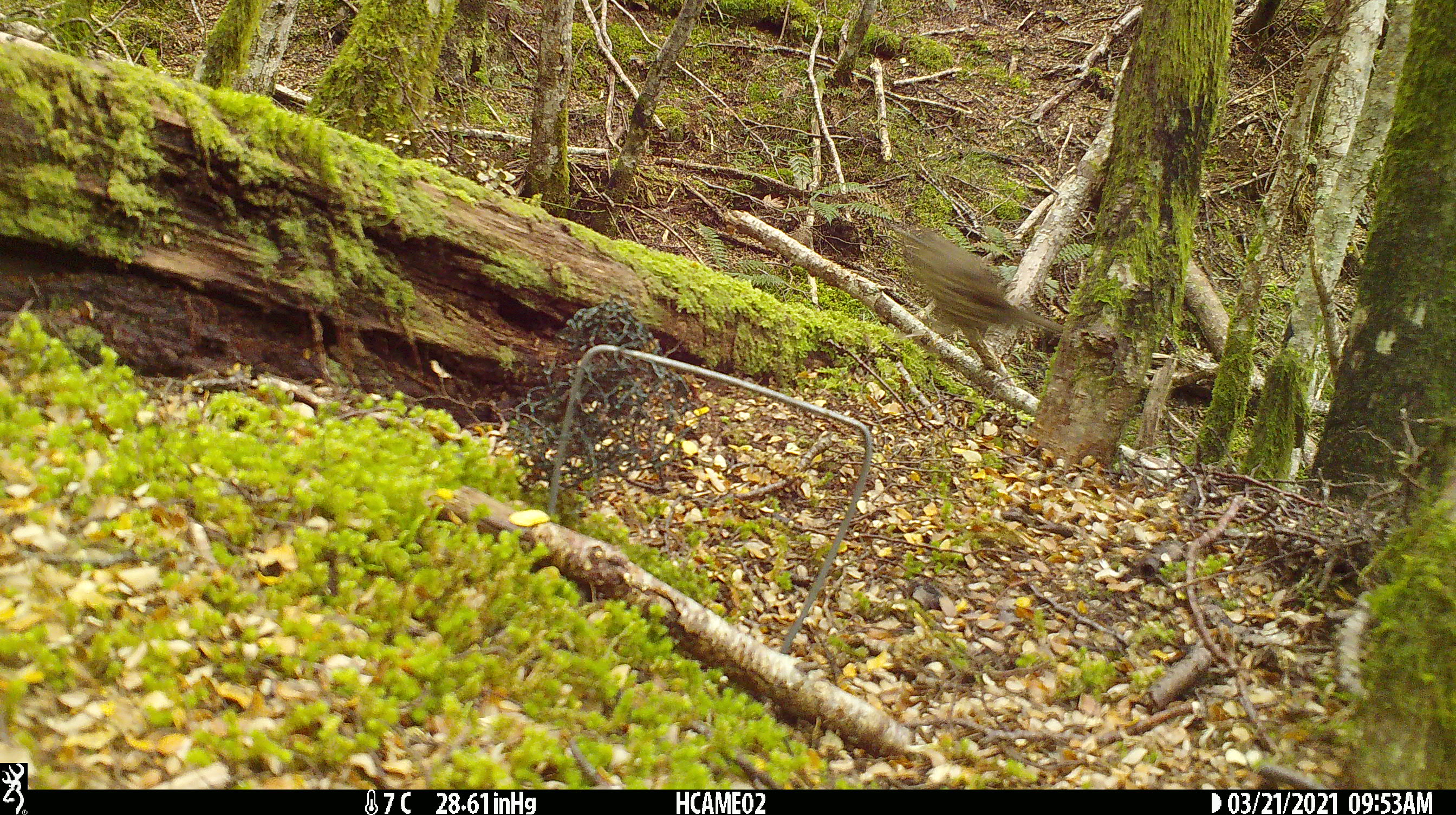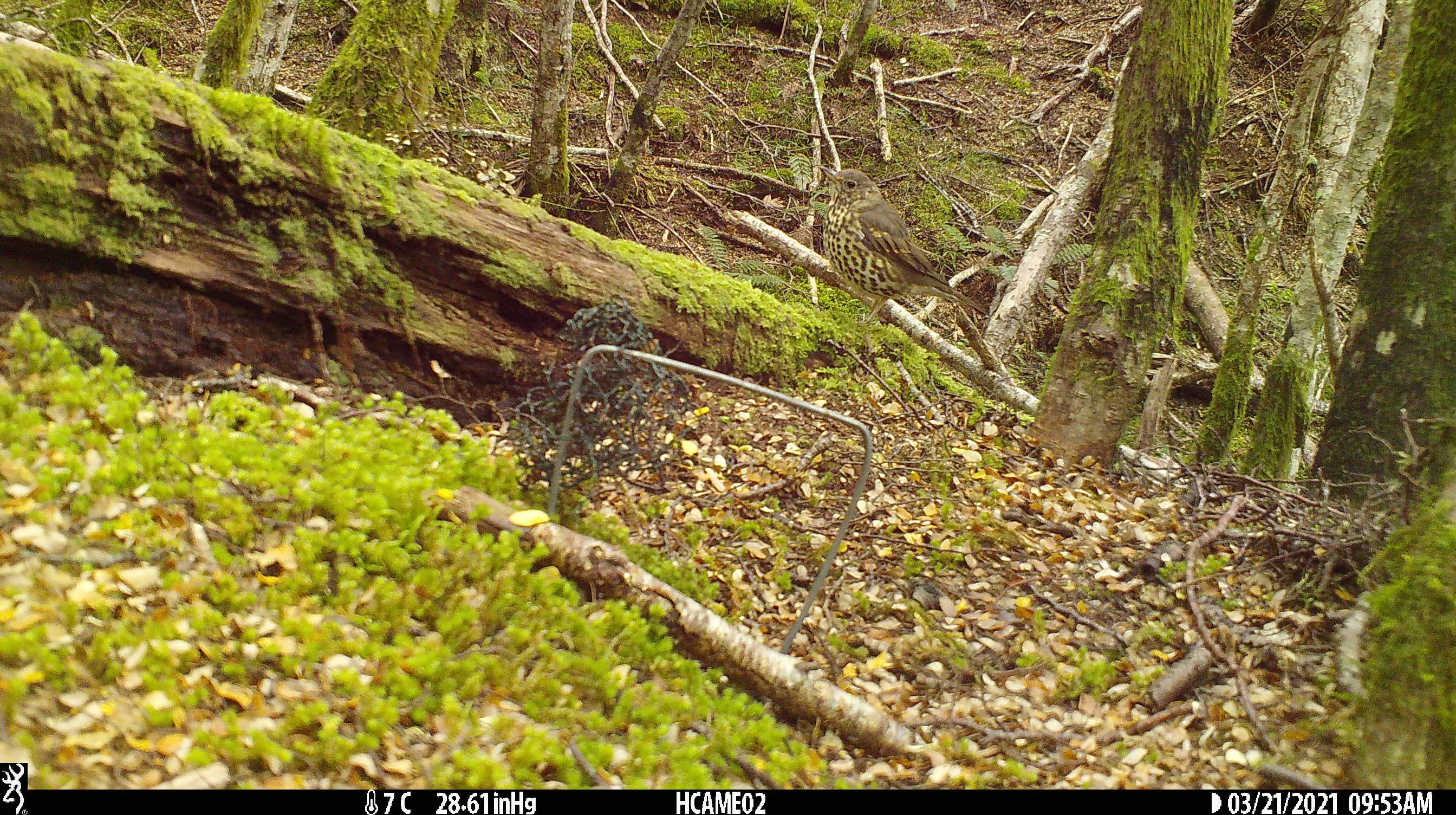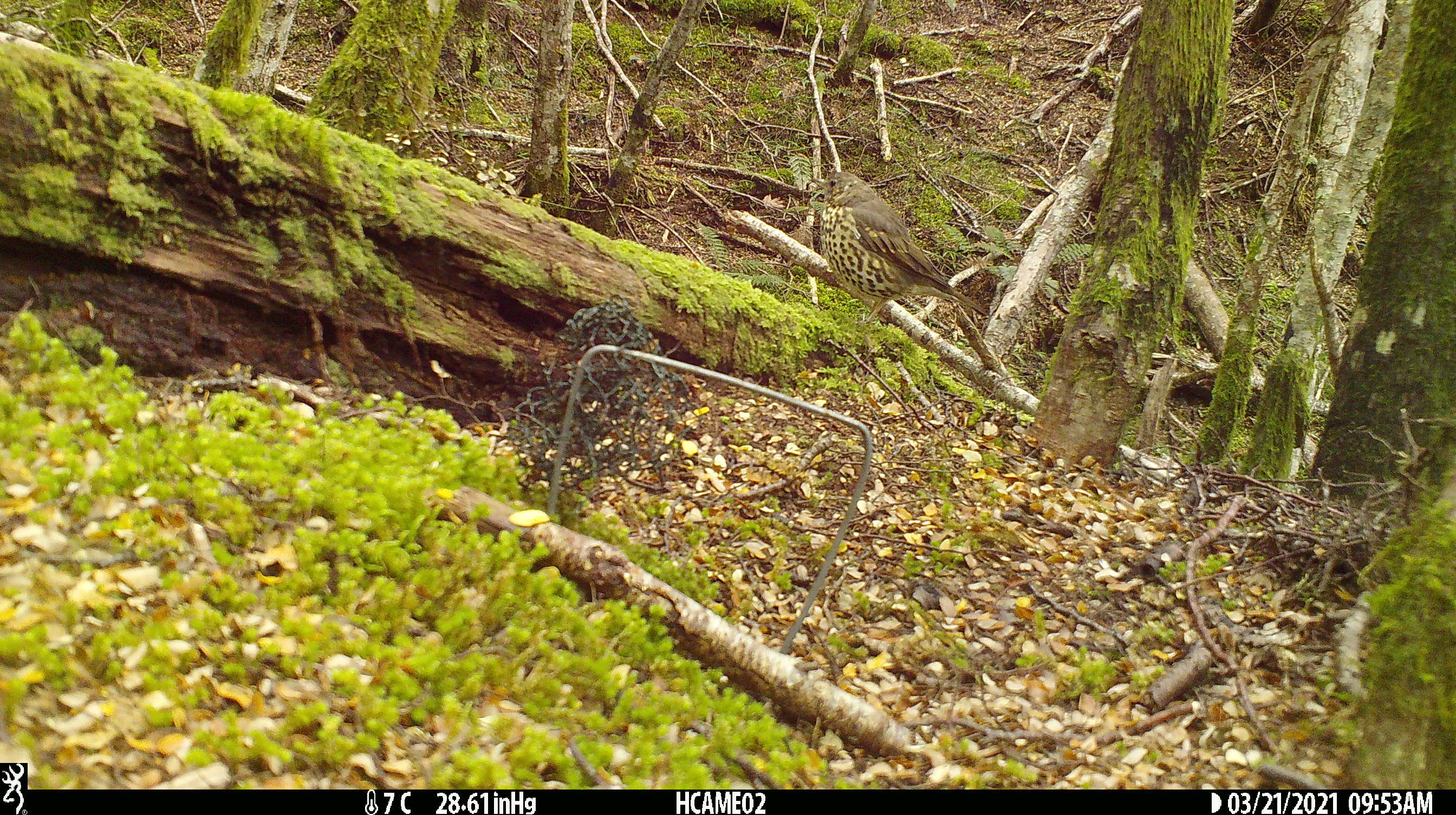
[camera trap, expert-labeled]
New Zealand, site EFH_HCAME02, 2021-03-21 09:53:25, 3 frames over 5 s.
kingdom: Animalia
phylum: Chordata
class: Aves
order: Passeriformes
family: Turdidae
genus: Turdus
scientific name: Turdus philomelos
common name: song thrush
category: thrush